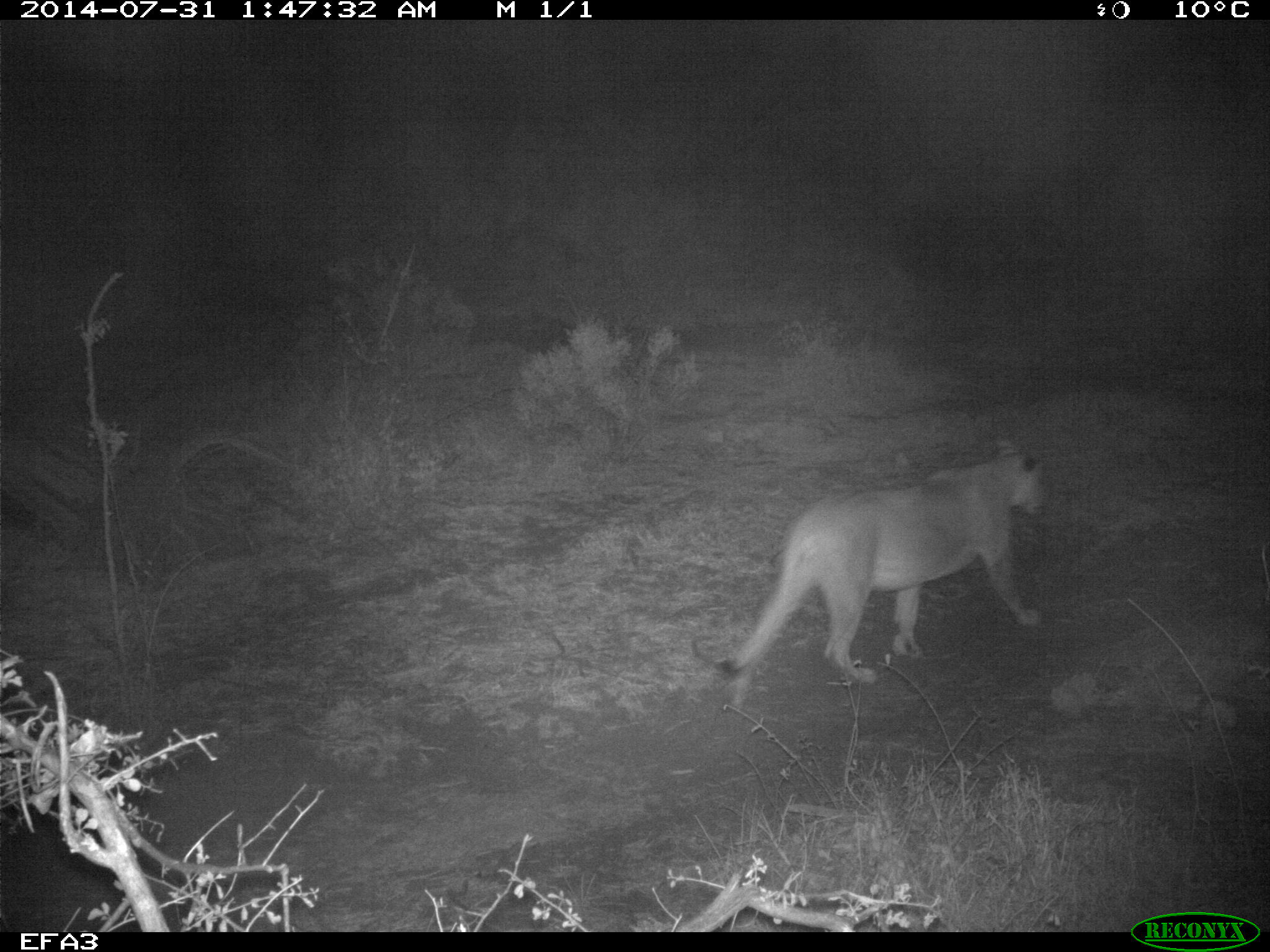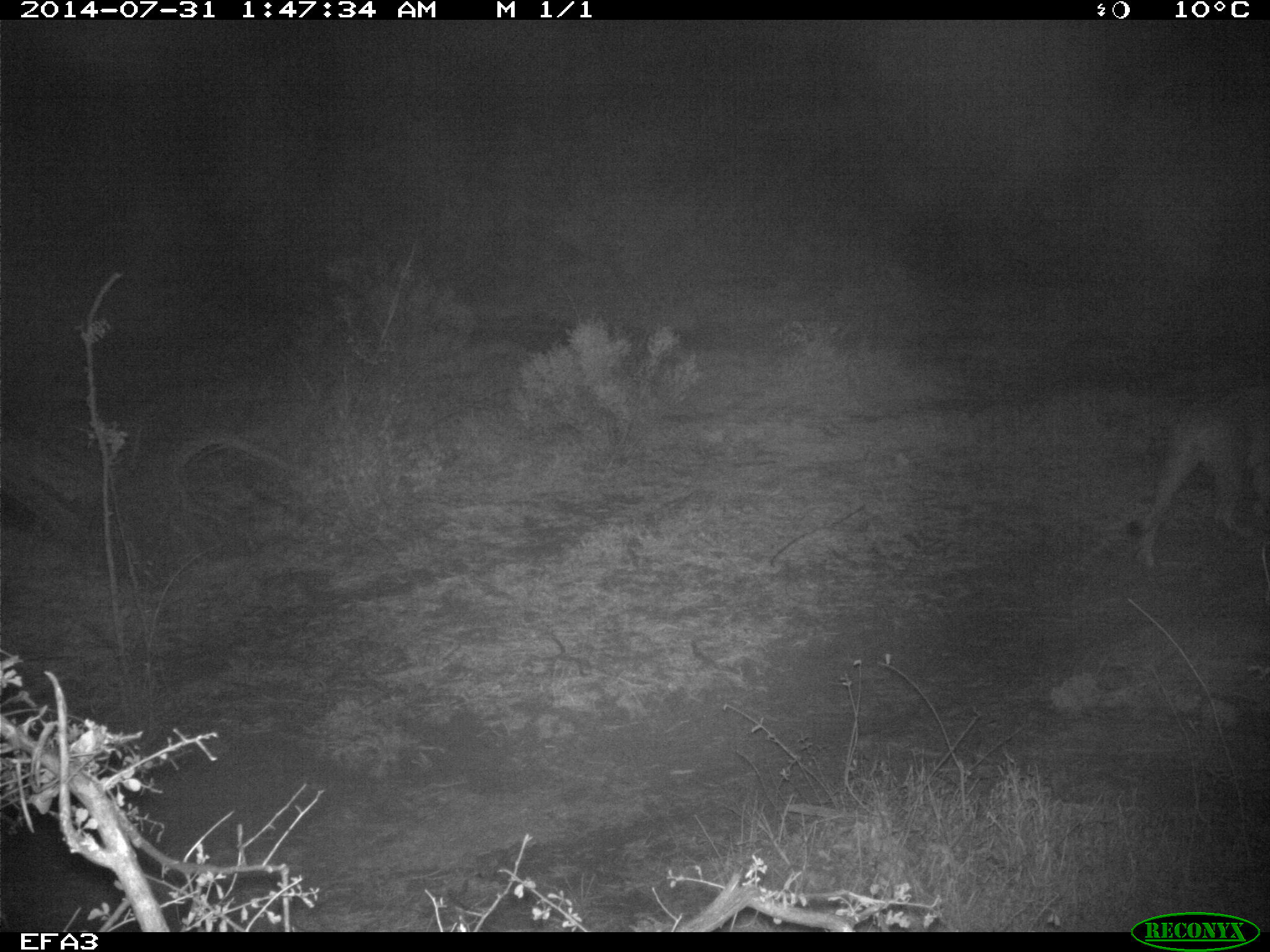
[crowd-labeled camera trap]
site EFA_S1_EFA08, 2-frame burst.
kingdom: Animalia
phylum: Chordata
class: Mammalia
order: Carnivora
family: Felidae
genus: Panthera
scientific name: Panthera leo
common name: lion female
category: lionfemale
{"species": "lionfemale (lion female) (Panthera leo)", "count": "1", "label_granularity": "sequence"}